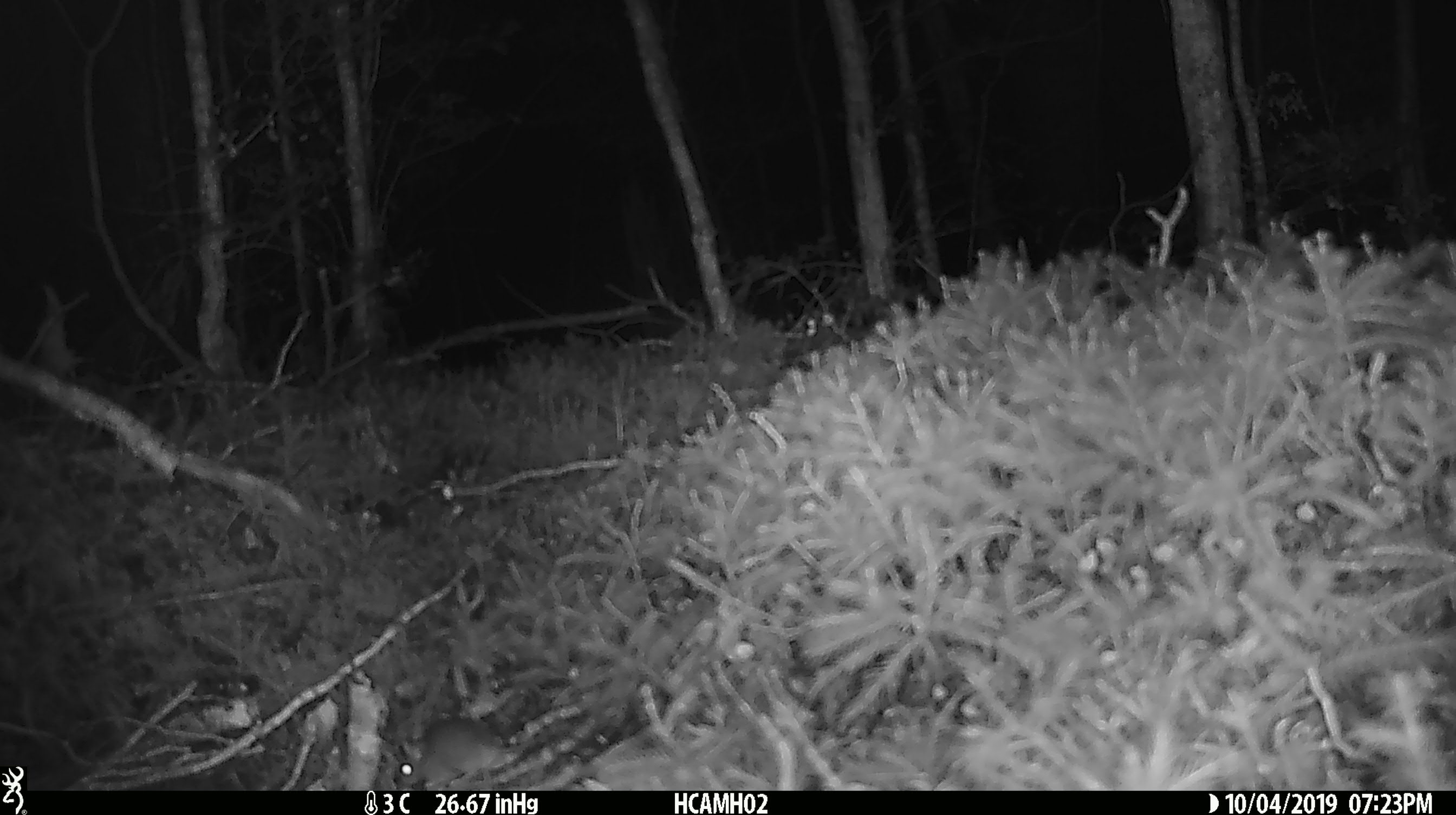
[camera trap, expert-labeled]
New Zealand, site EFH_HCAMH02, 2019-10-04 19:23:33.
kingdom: Animalia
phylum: Chordata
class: Mammalia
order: Rodentia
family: Muridae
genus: Mus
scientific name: Mus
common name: mouse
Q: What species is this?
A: Mouse (Mus).